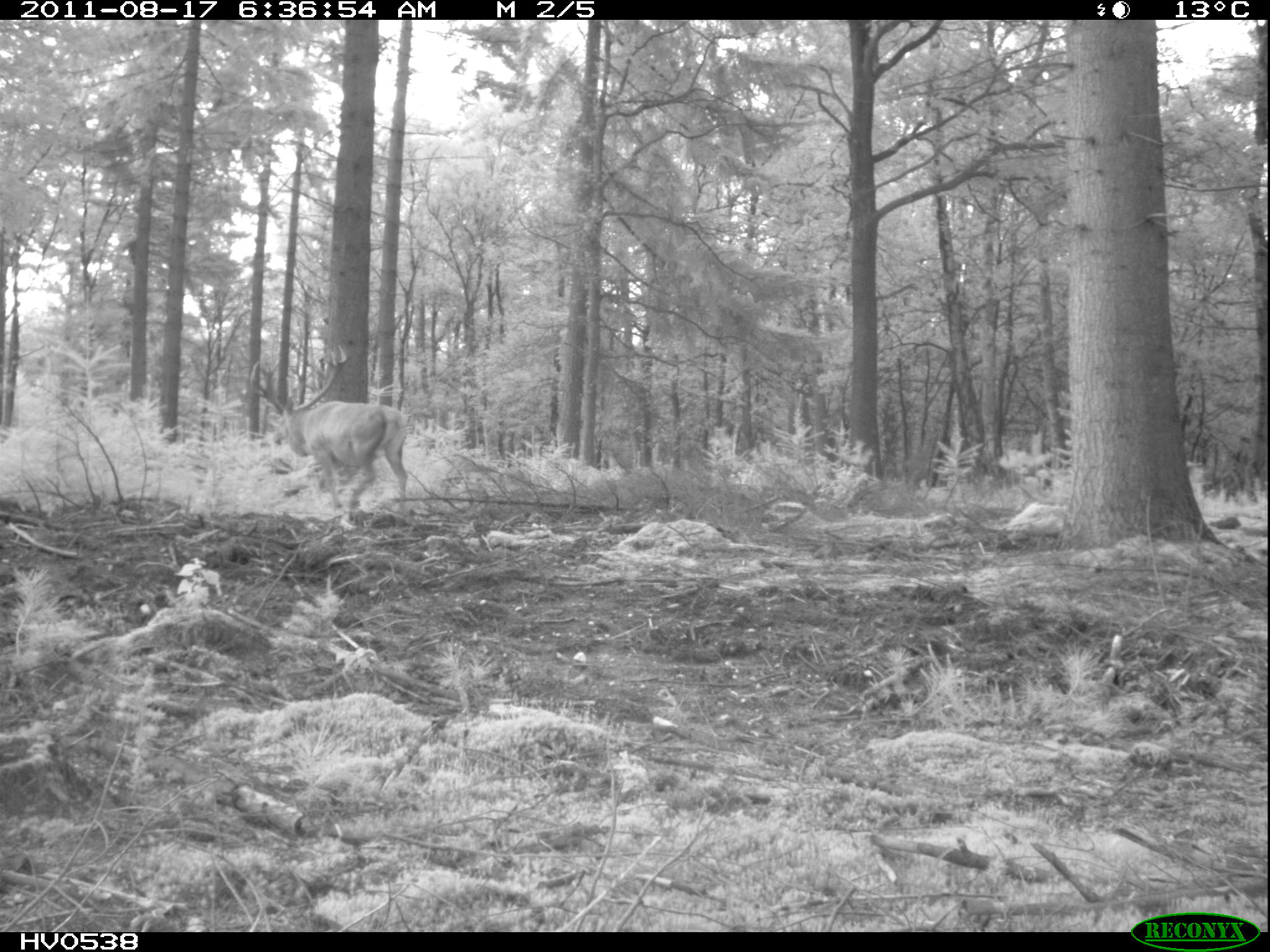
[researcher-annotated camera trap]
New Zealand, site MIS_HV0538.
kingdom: Animalia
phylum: Chordata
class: Mammalia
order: Artiodactyla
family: Cervidae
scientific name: Cervidae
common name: deer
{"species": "deer (Cervidae)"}